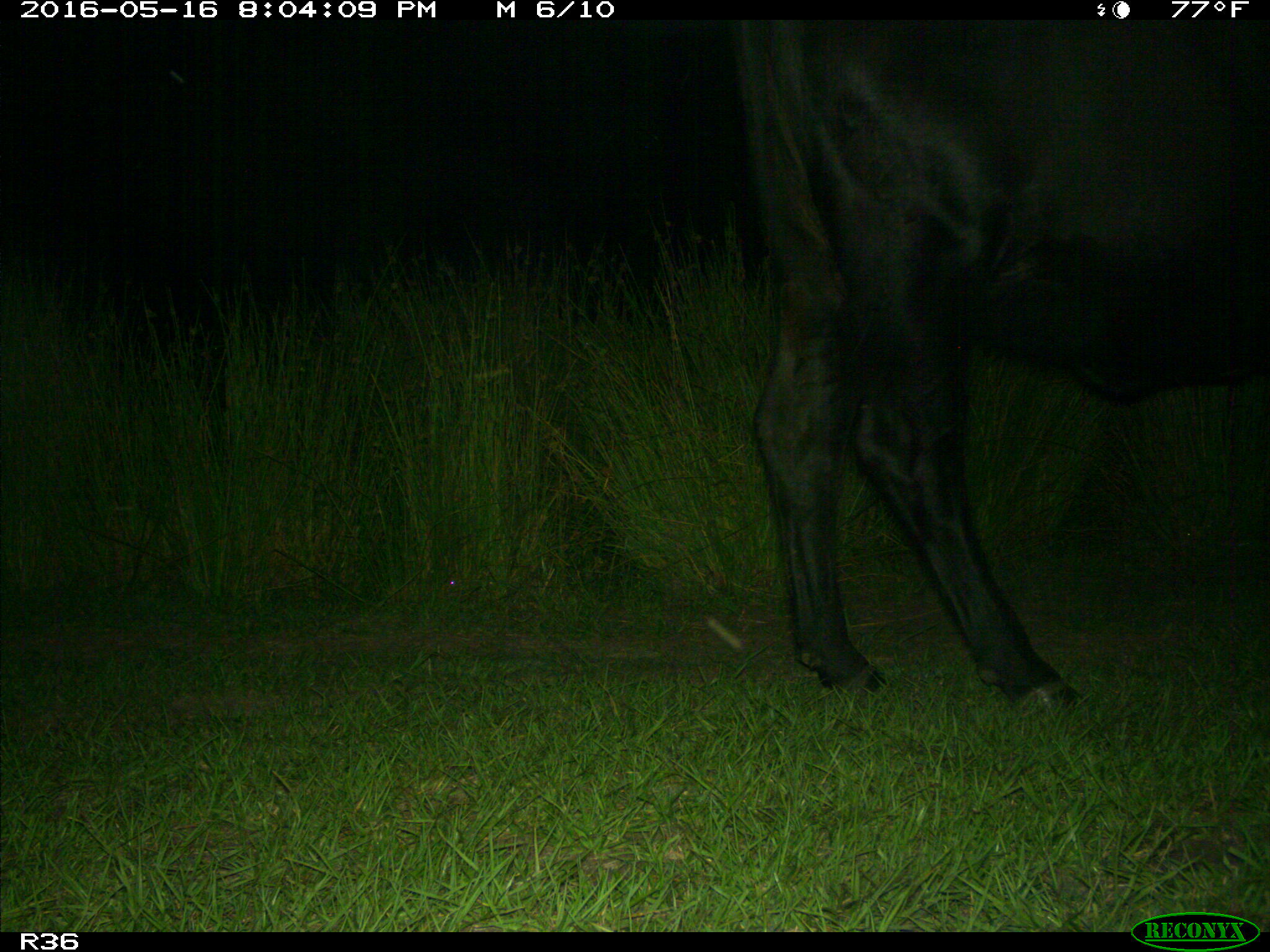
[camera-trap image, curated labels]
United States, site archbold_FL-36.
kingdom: Animalia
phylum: Chordata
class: Mammalia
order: Artiodactyla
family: Bovidae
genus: Bos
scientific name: Bos taurus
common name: domestic cow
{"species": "Bos taurus (domestic cow)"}